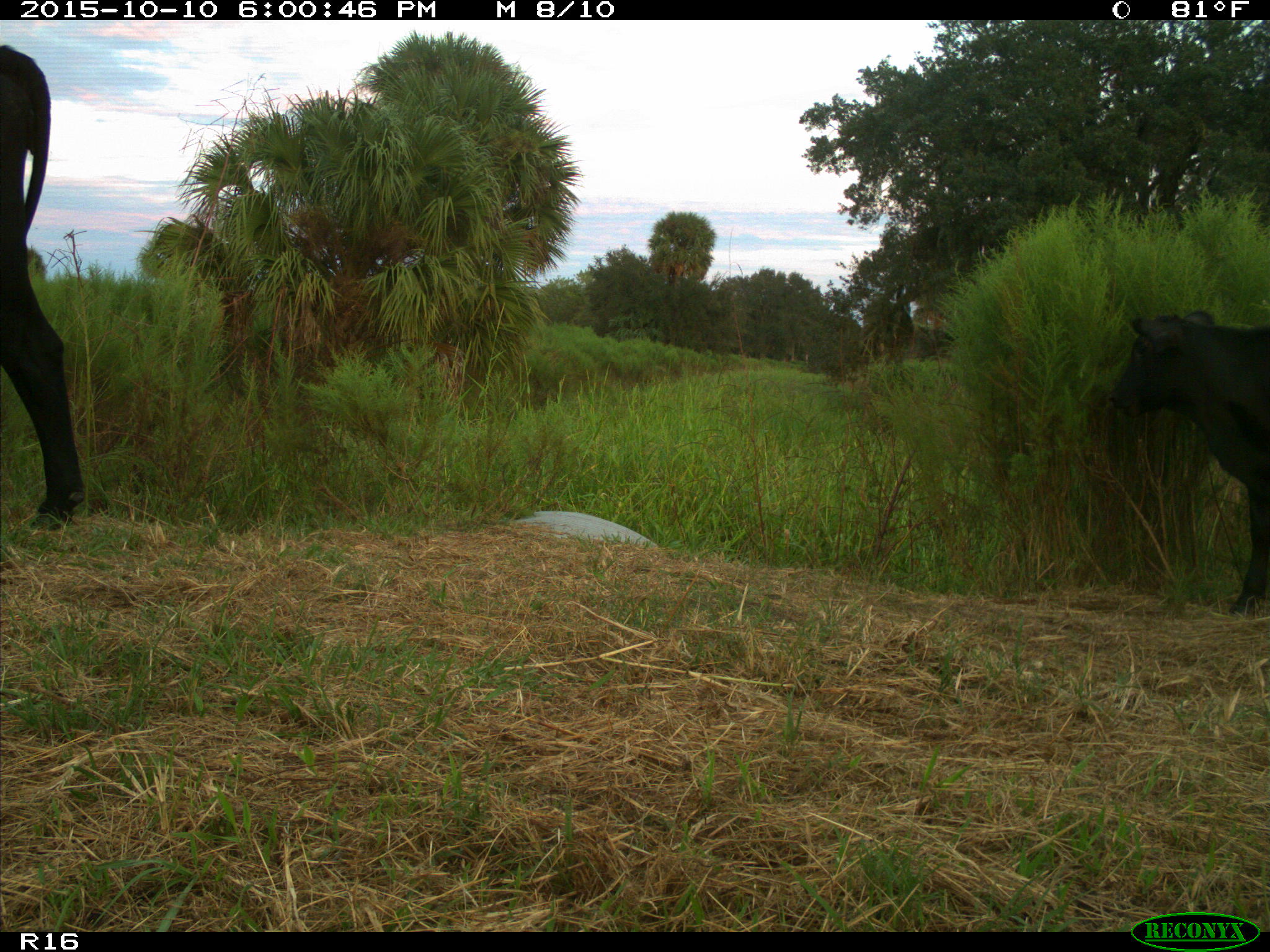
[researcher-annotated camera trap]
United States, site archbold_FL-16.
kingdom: Animalia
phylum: Chordata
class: Mammalia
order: Artiodactyla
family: Bovidae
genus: Bos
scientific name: Bos taurus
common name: domestic cow